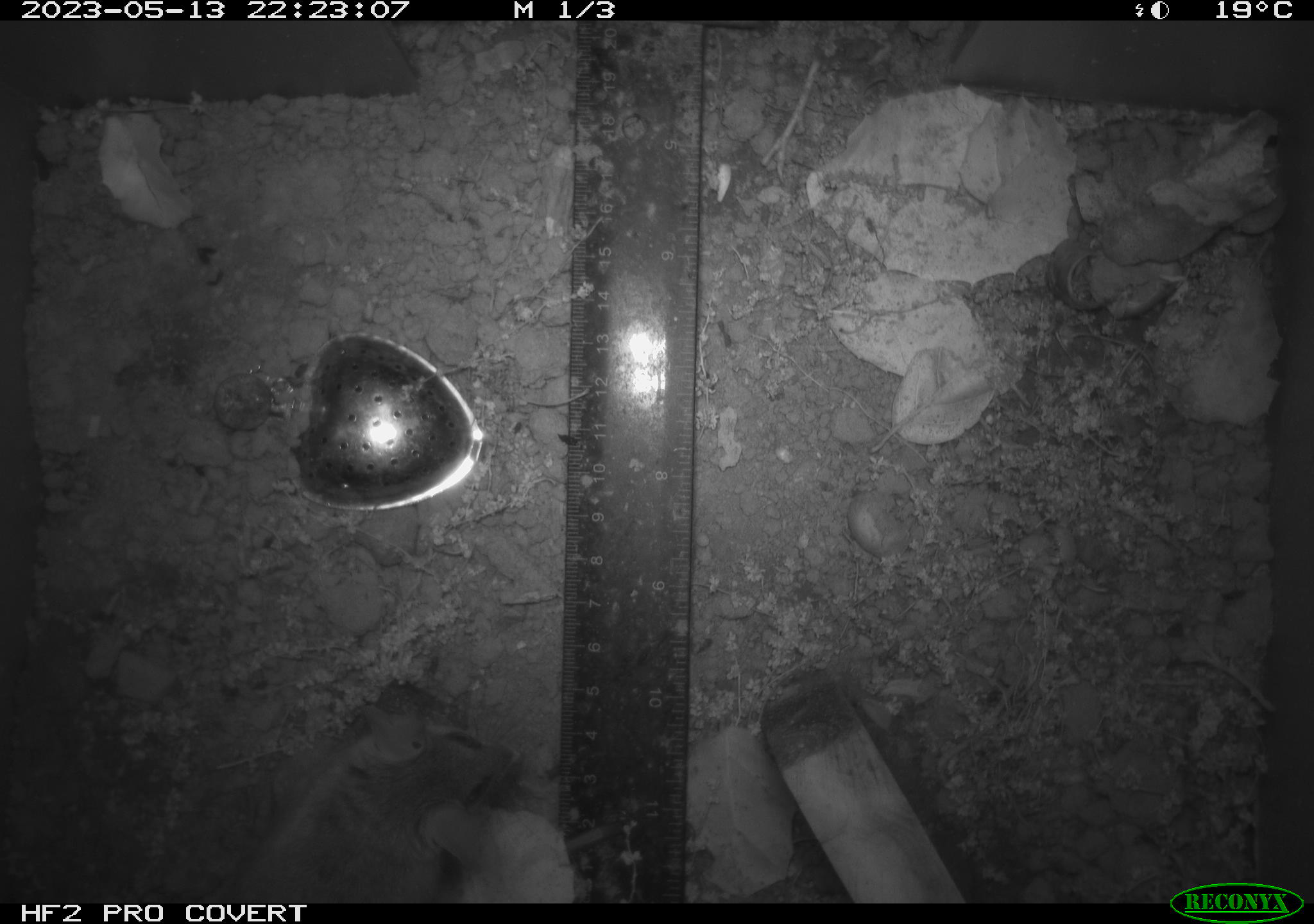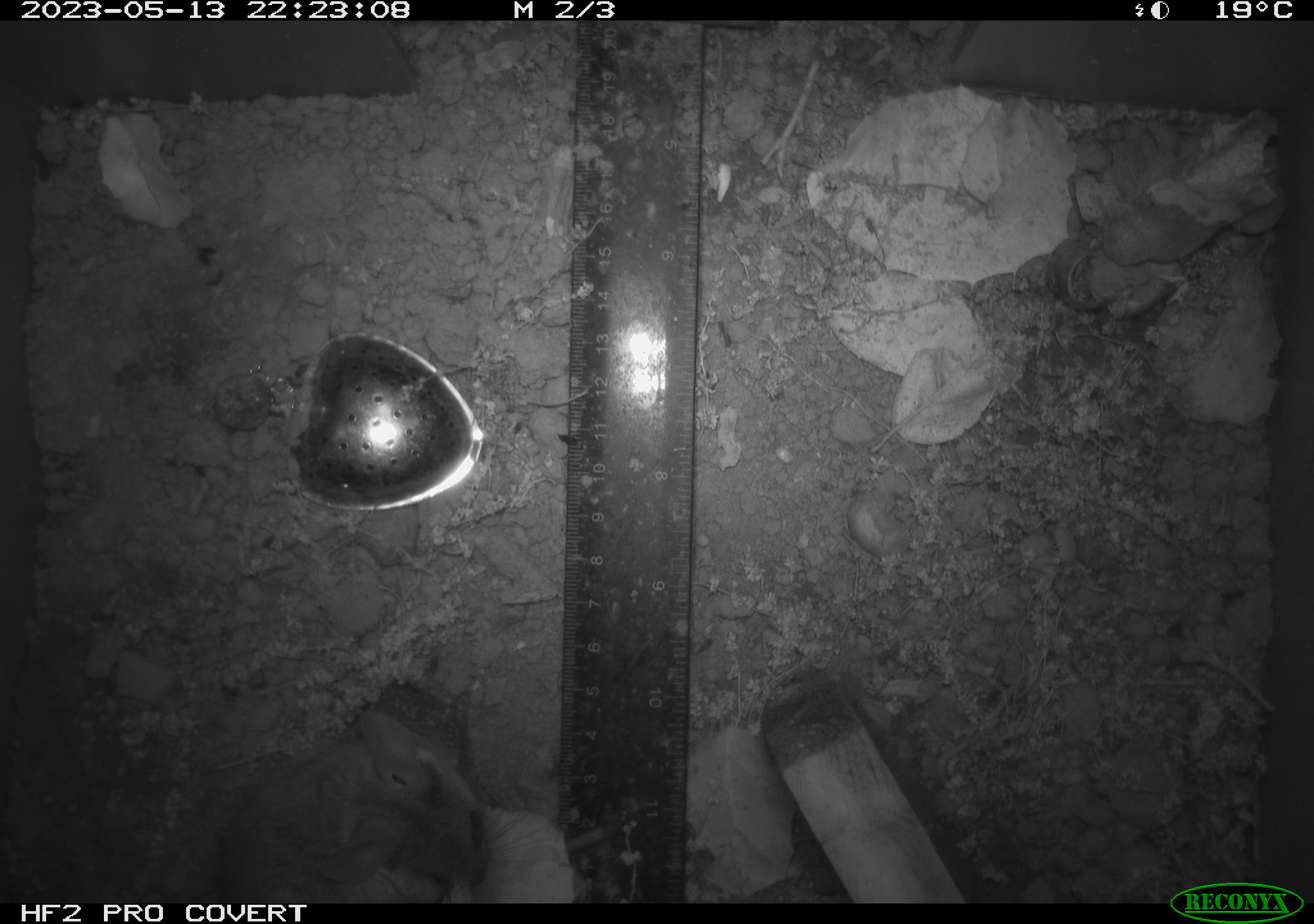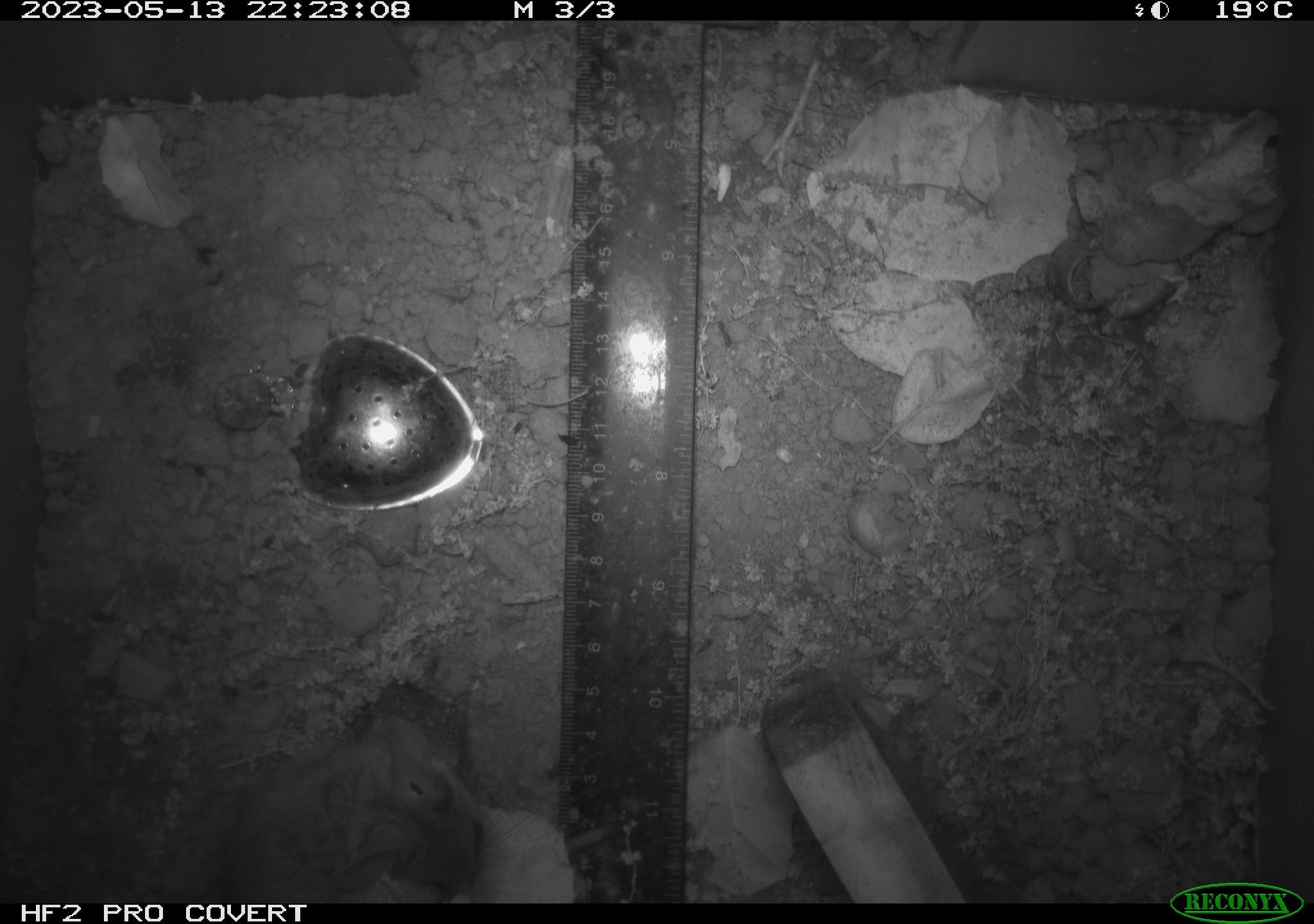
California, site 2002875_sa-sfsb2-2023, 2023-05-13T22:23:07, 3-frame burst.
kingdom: Animalia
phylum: Chordata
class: Mammalia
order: Rodentia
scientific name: Rodentia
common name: mouse species